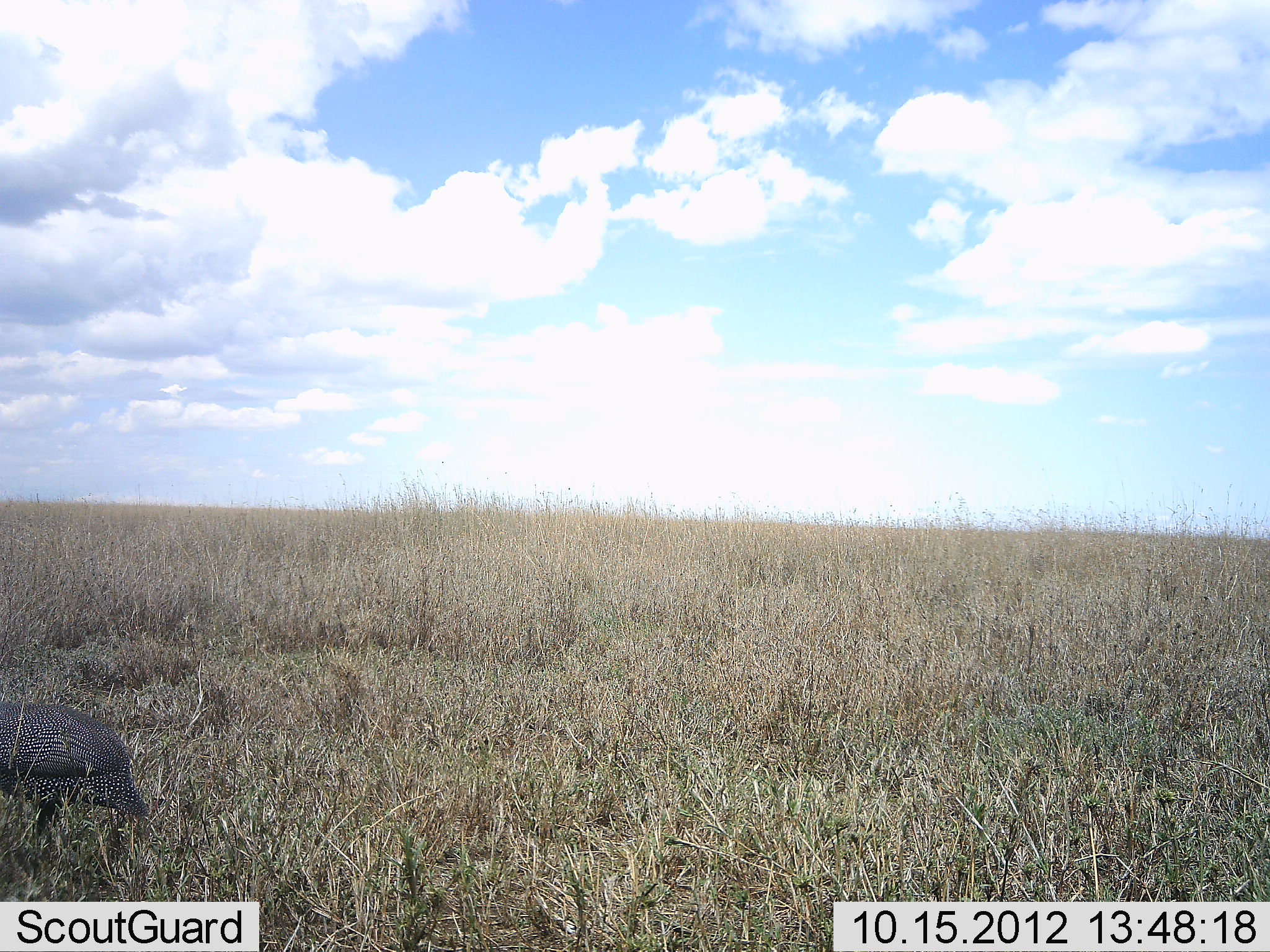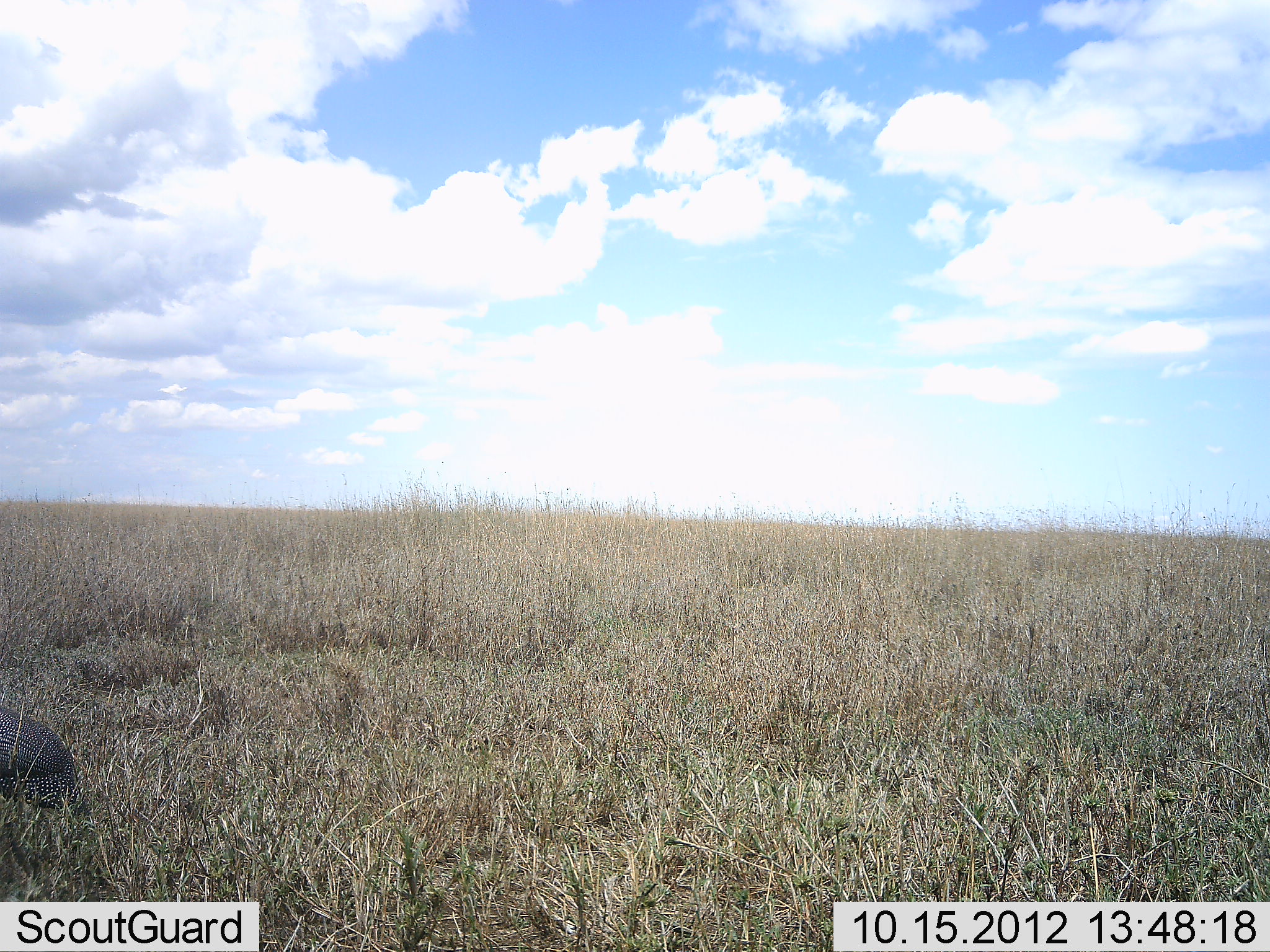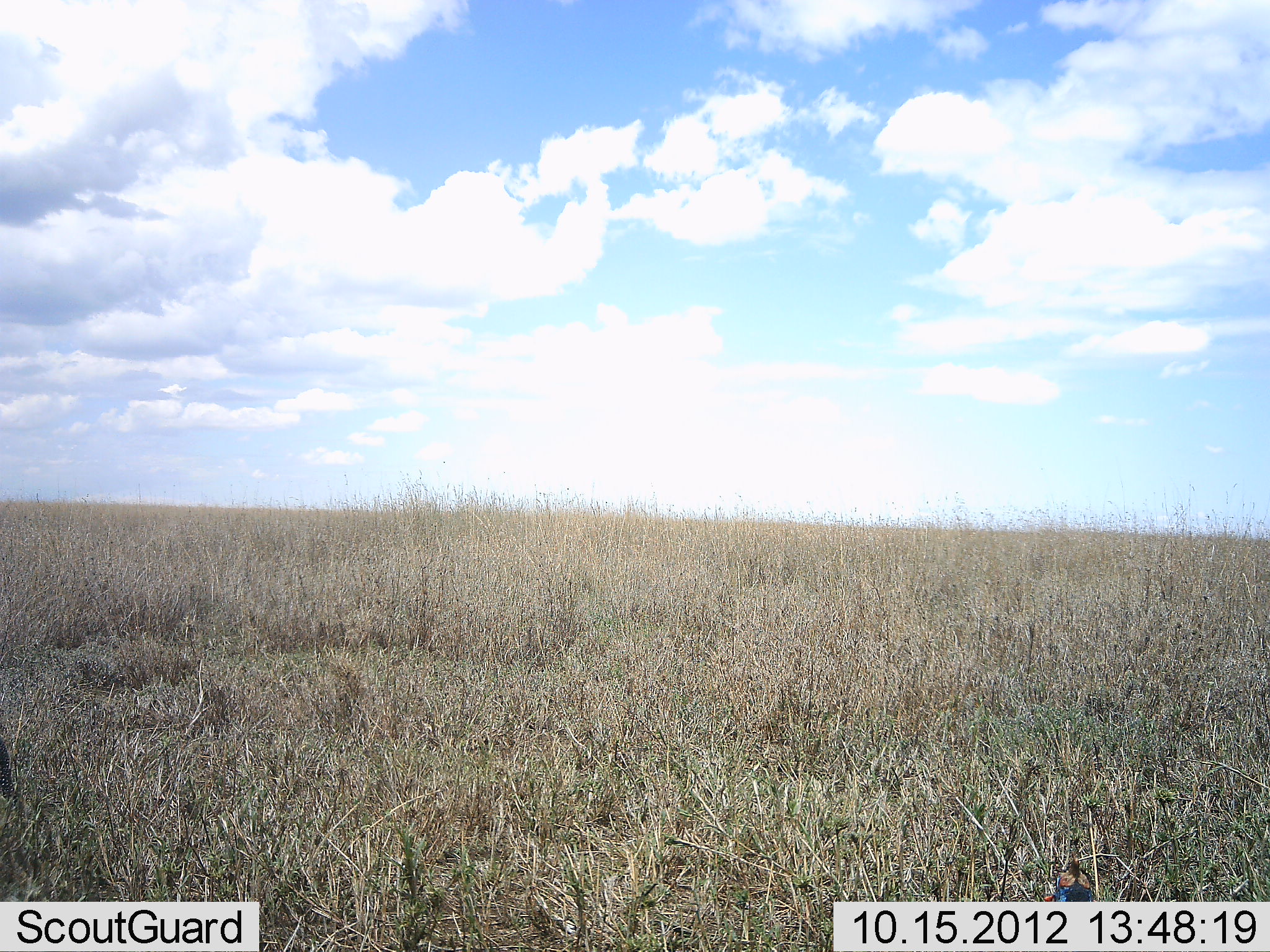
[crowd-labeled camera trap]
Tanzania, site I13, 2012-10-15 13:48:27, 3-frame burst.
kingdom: Animalia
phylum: Chordata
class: Aves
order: Galliformes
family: Numididae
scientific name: Numididae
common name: guinea fowl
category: guineafowl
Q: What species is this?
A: Guineafowl (guinea fowl) (Numididae).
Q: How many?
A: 1.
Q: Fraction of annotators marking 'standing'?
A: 0%.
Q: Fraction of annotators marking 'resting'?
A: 0%.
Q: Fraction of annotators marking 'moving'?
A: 100%.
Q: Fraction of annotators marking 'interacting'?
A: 0%.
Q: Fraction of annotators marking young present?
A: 0%.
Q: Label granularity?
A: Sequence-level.